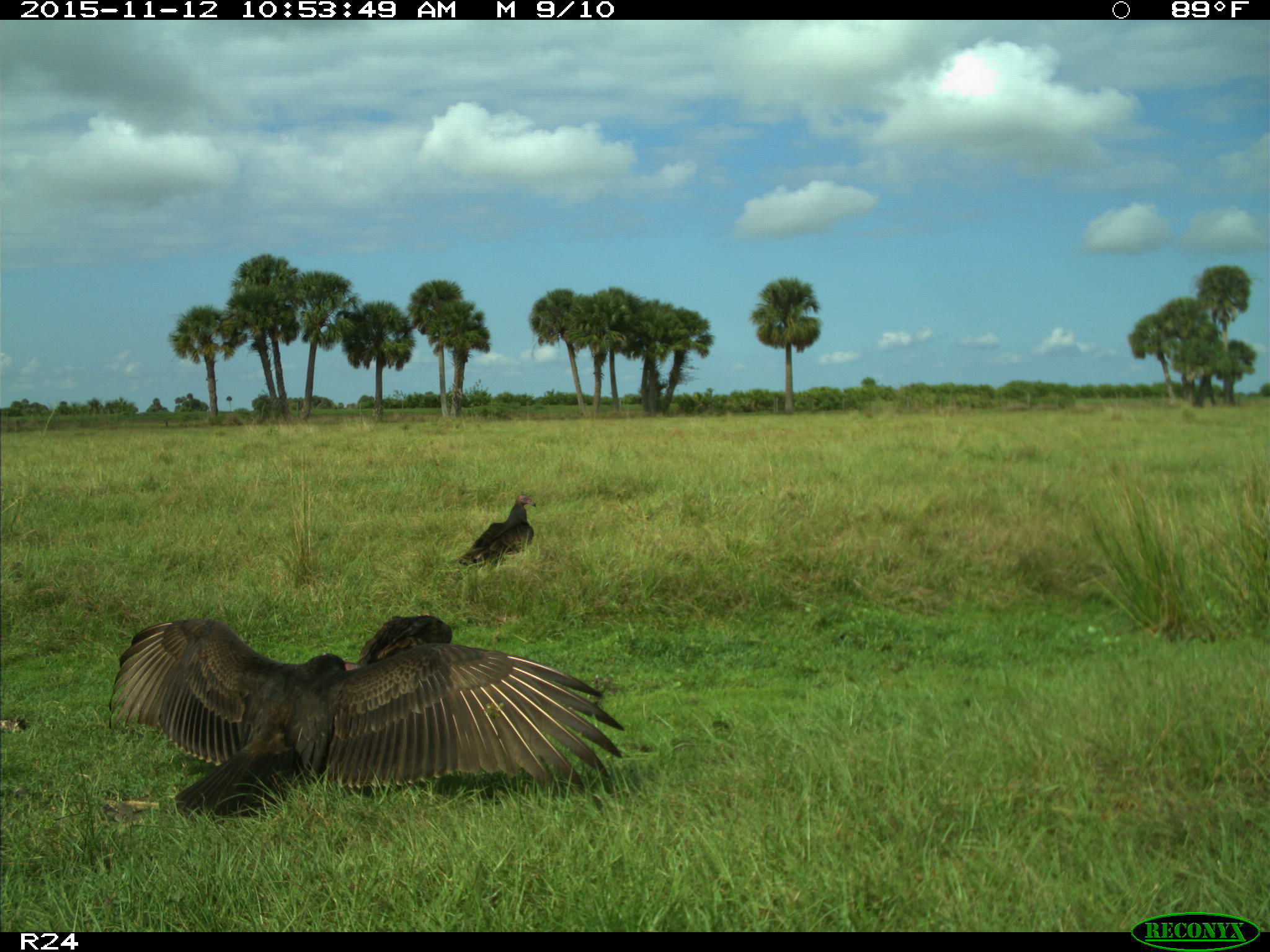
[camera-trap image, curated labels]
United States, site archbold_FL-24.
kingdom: Animalia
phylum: Chordata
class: Aves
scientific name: Aves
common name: birds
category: unidentified bird